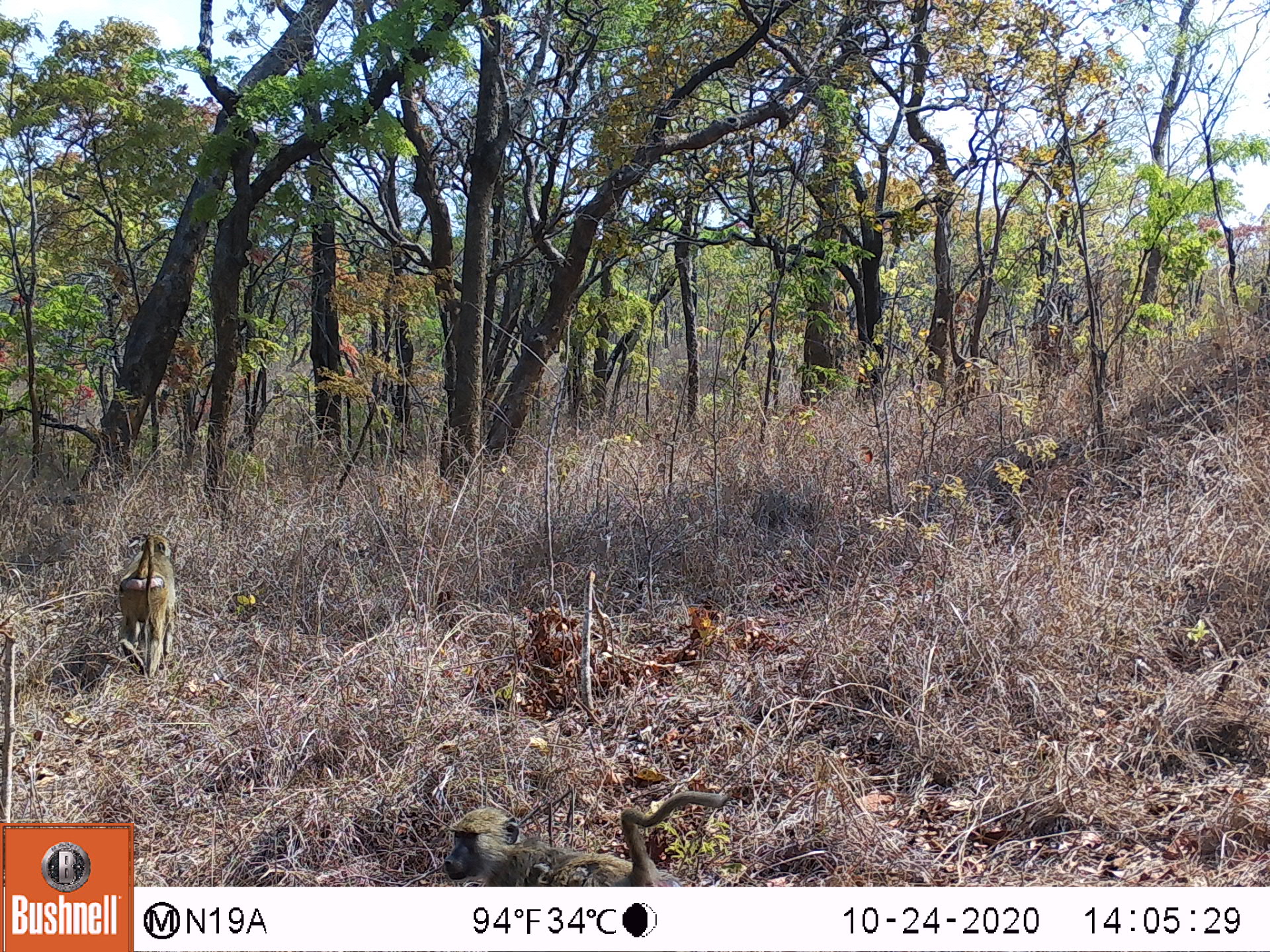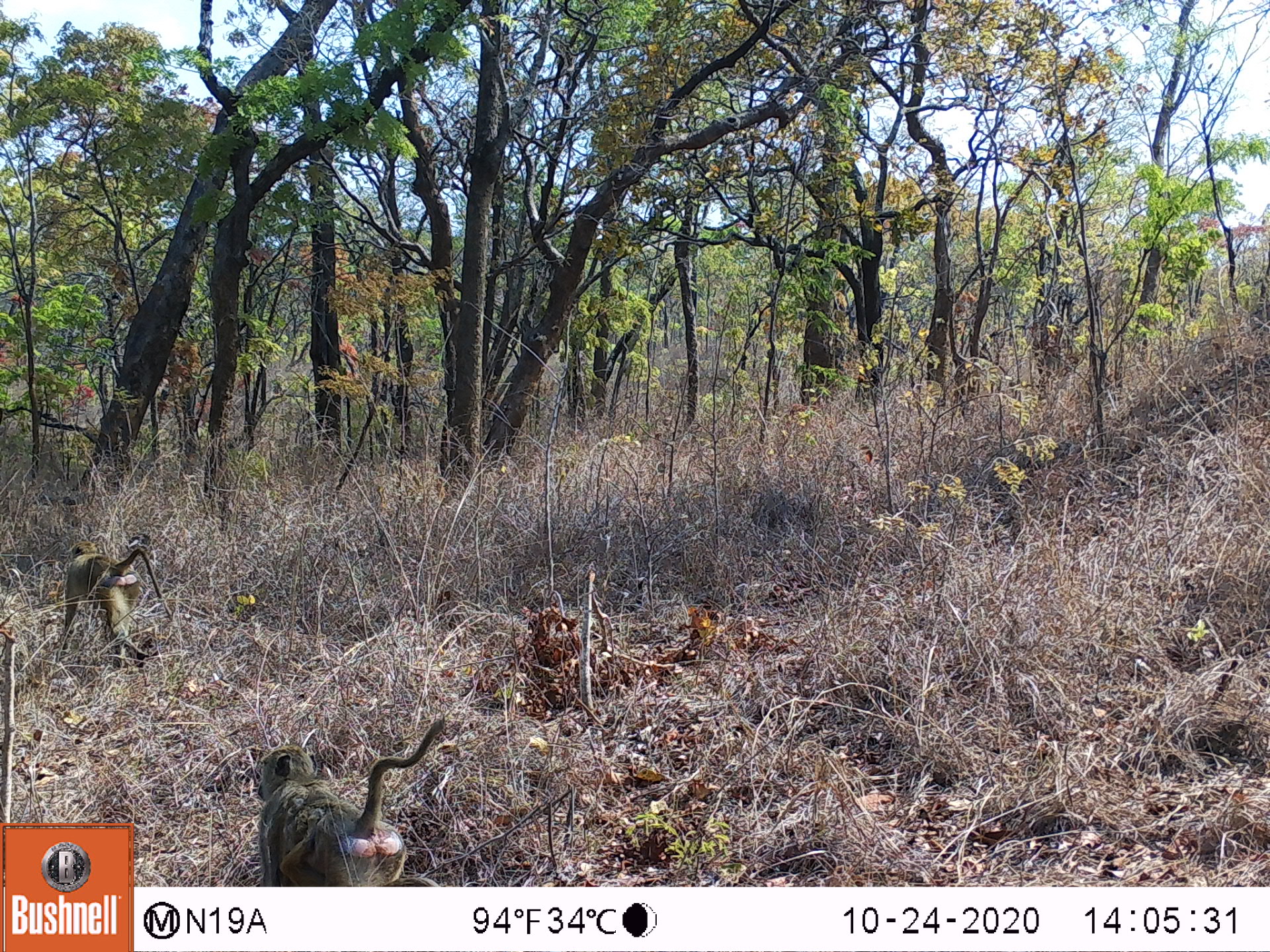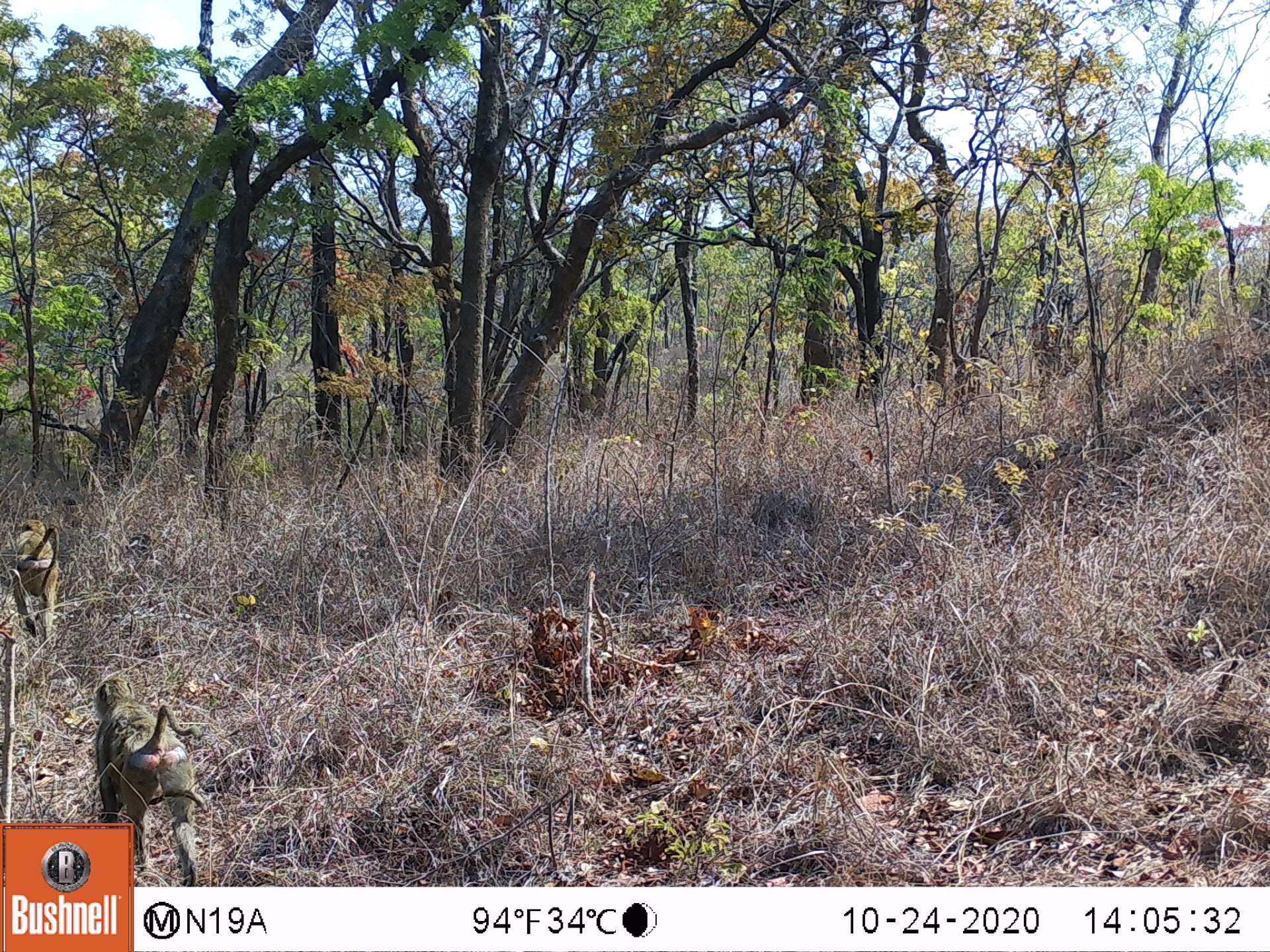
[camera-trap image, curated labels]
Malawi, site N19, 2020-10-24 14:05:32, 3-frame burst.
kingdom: Animalia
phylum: Chordata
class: Mammalia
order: Primates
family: Cercopithecidae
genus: Papio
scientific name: Papio cynocephalus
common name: yellow baboon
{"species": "yellow baboon (Papio cynocephalus)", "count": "2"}